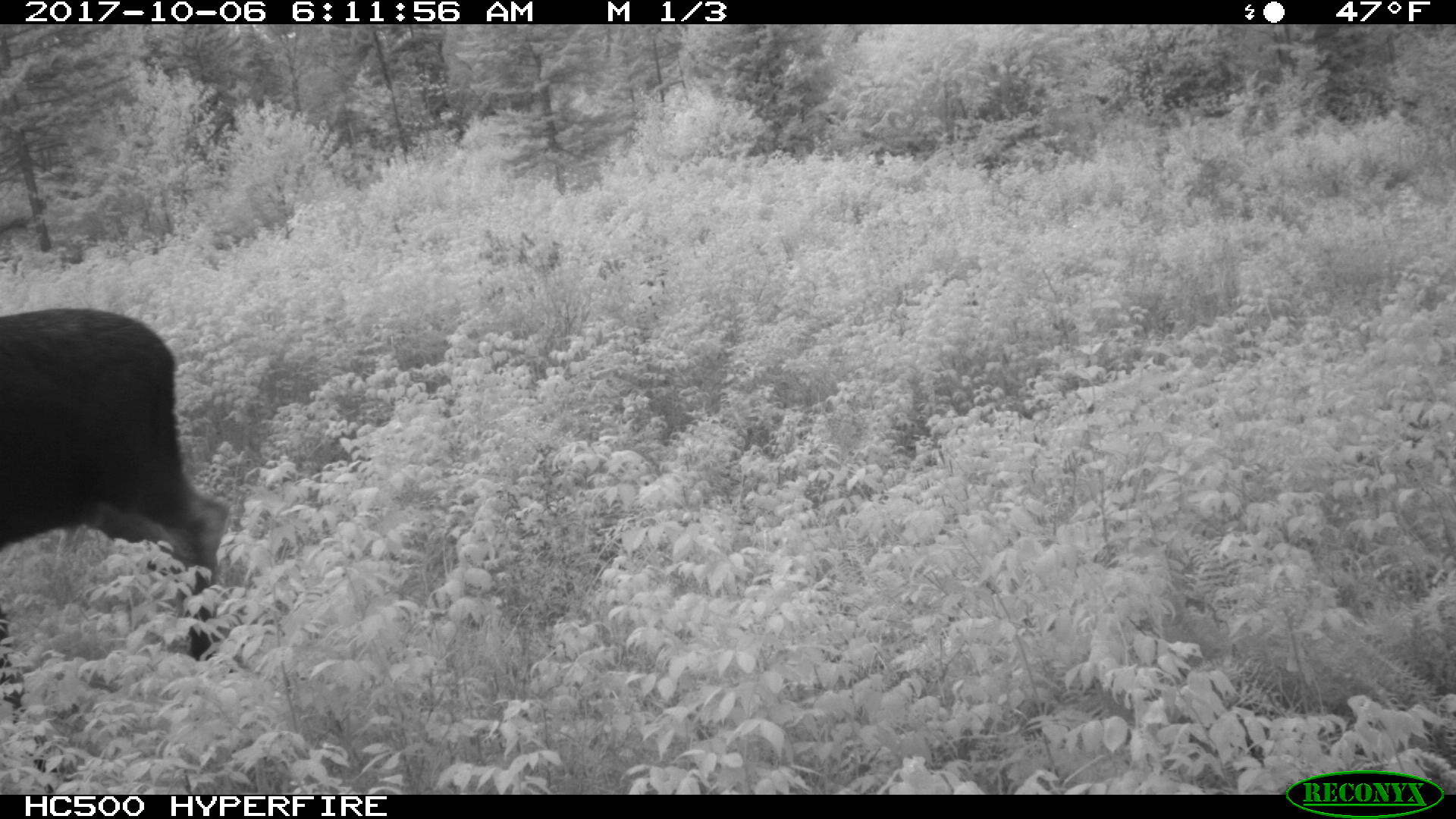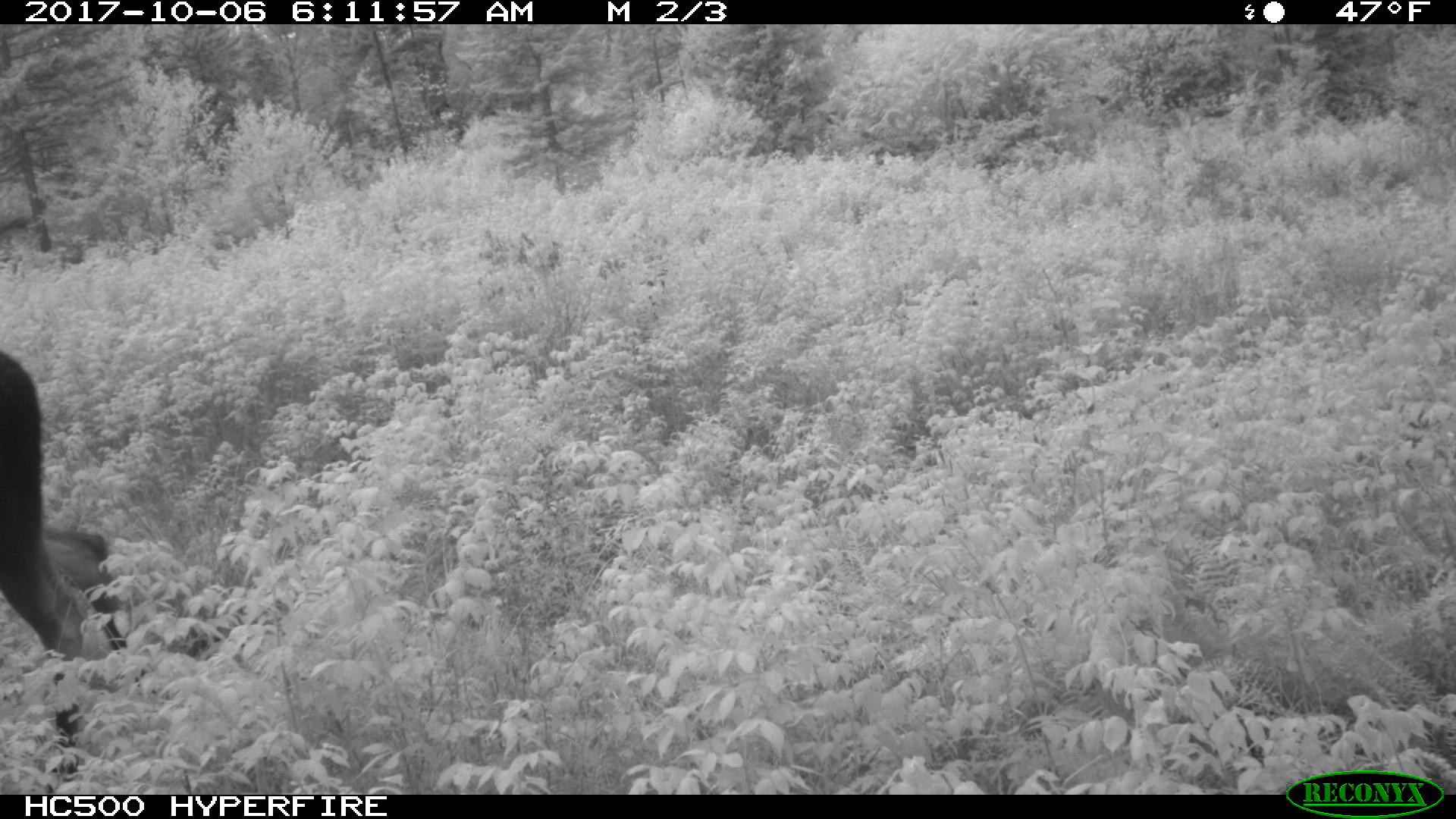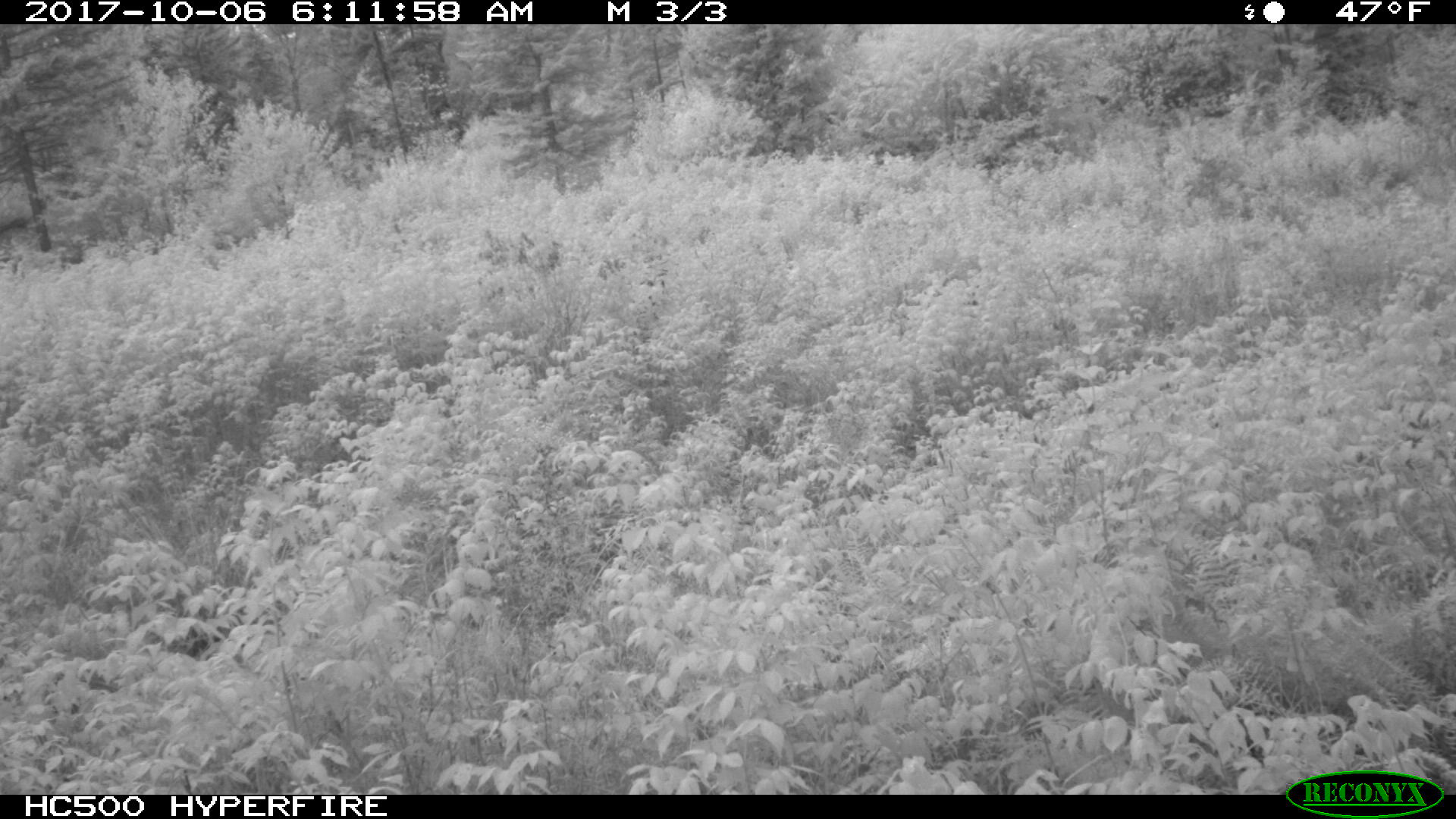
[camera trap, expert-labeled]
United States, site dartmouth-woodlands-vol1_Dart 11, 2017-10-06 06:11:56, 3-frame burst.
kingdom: Animalia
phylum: Chordata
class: Mammalia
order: Artiodactyla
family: Cervidae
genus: Alces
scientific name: Alces alces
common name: moose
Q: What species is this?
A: Moose (Alces alces).